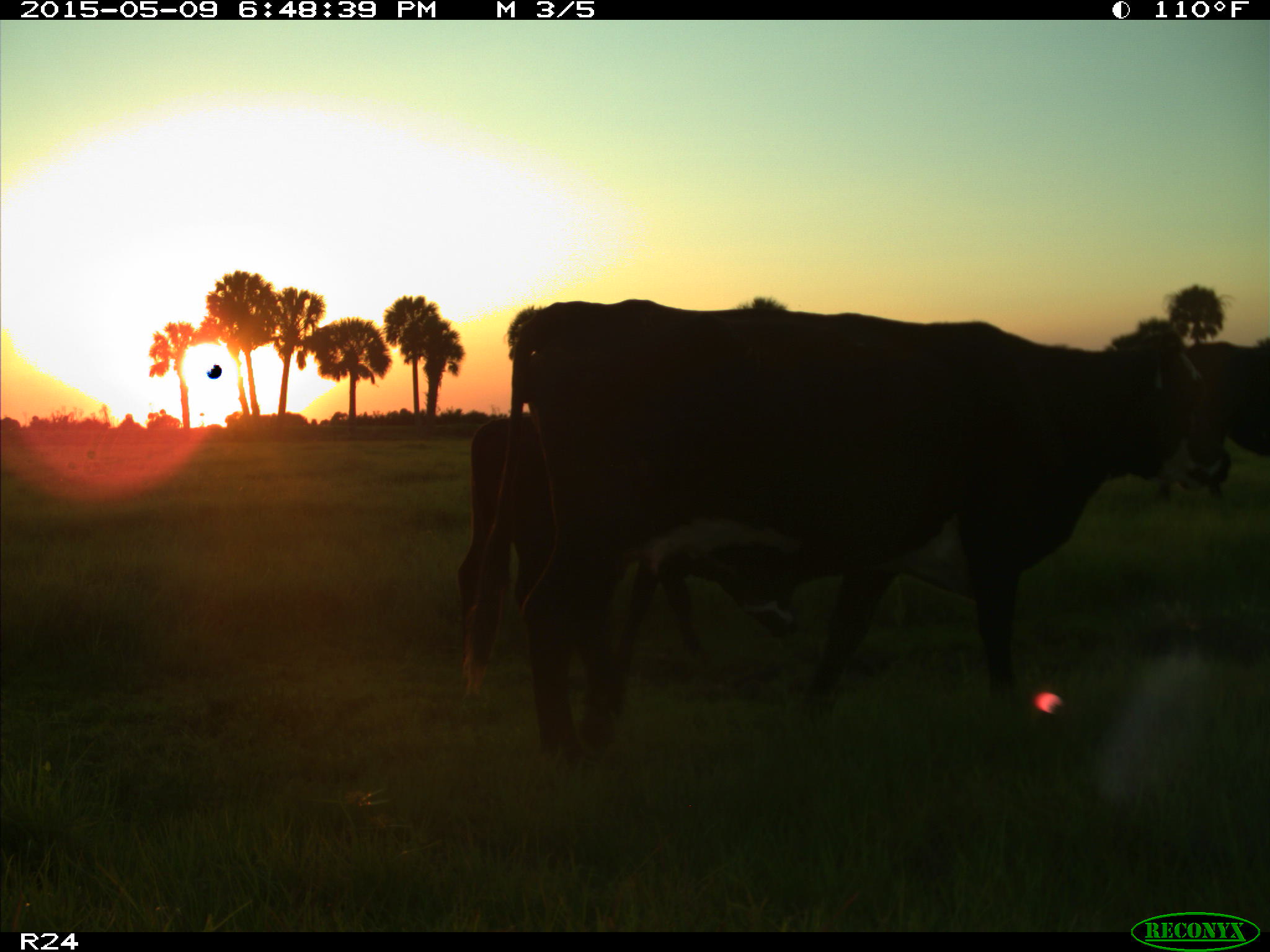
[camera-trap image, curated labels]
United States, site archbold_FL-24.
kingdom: Animalia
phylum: Chordata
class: Mammalia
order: Artiodactyla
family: Bovidae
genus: Bos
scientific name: Bos taurus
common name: domestic cow